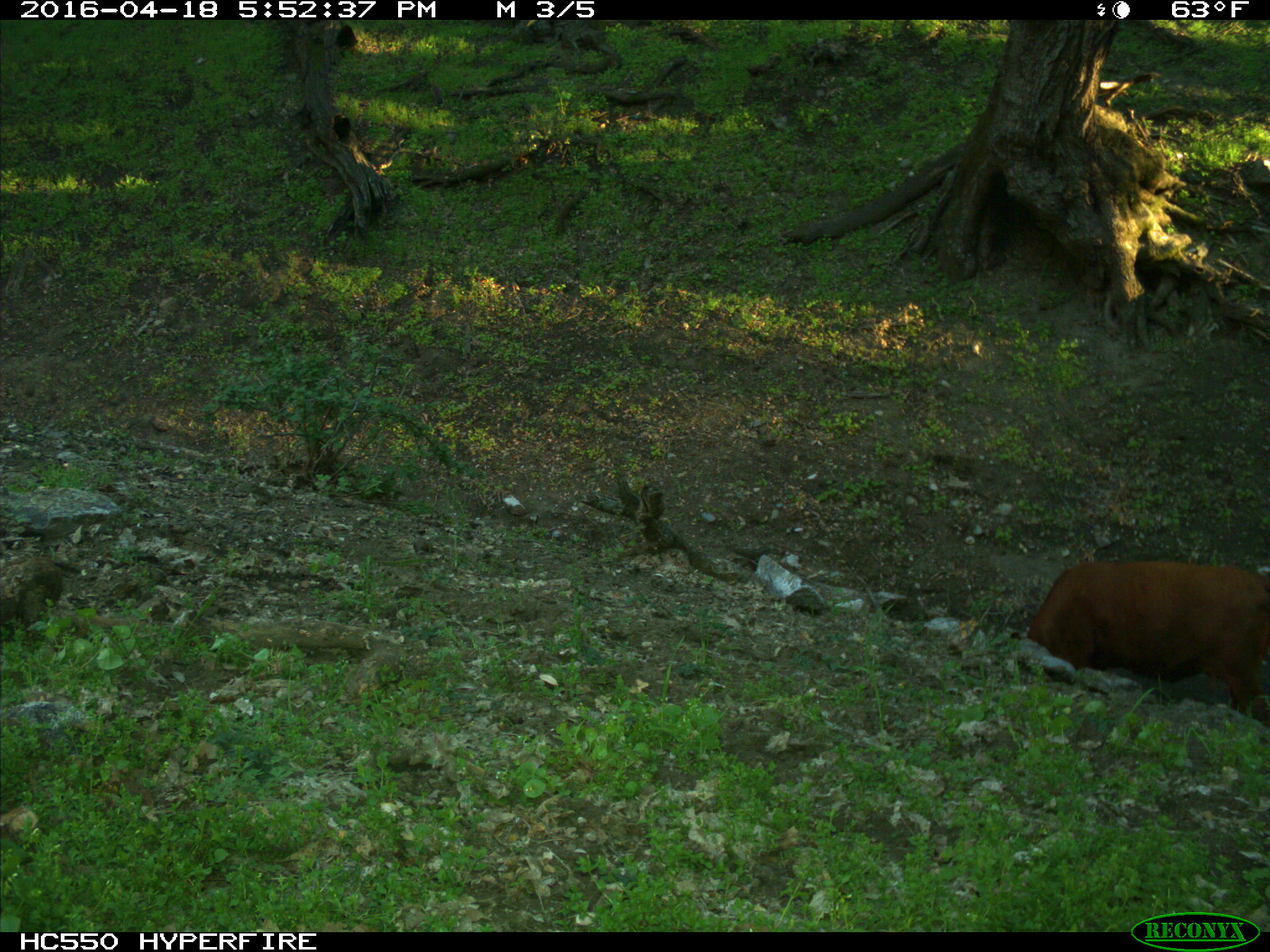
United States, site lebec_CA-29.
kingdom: Animalia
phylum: Chordata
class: Mammalia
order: Artiodactyla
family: Bovidae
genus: Bos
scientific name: Bos taurus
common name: domestic cow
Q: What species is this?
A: Bos taurus (domestic cow).